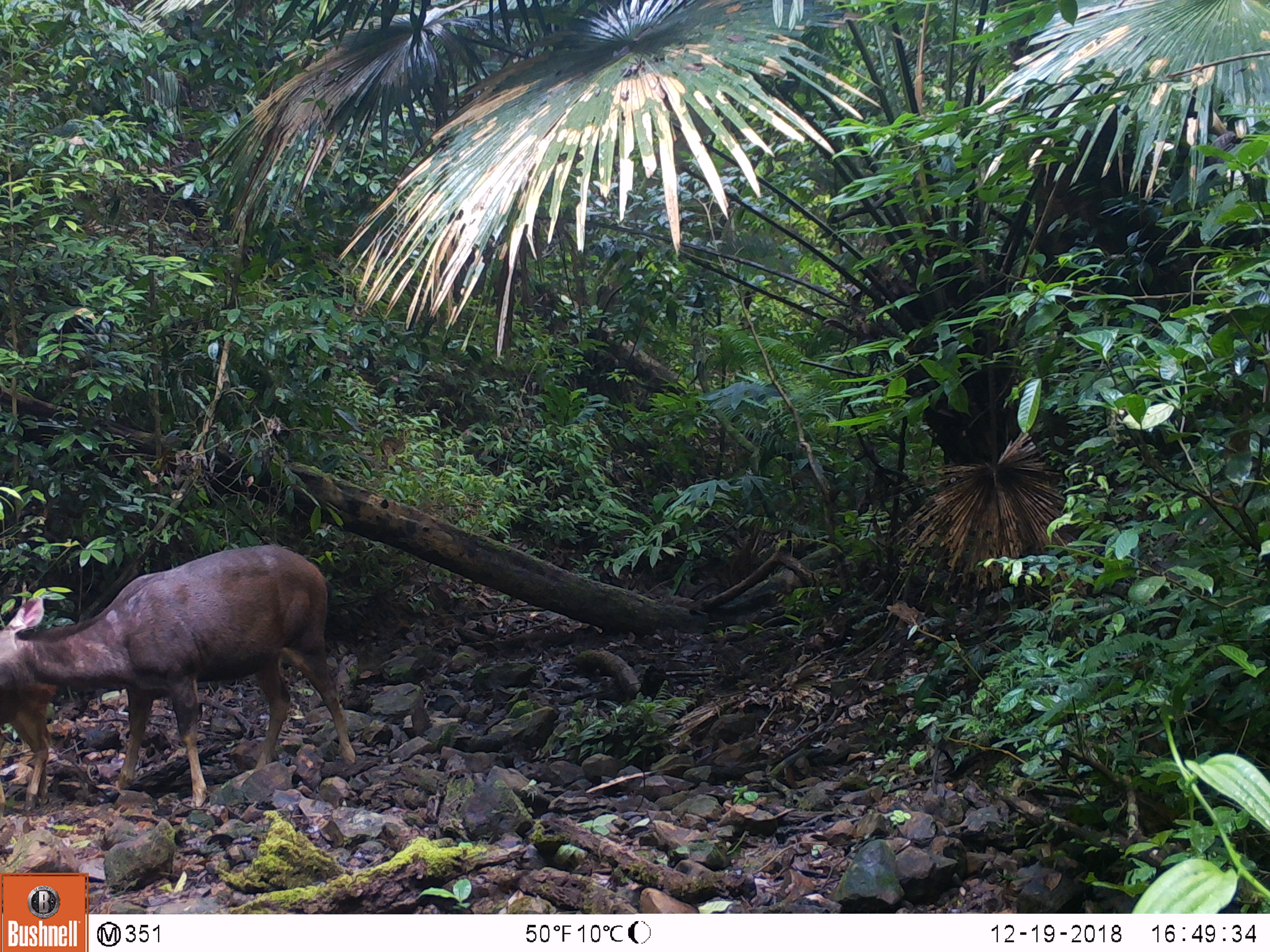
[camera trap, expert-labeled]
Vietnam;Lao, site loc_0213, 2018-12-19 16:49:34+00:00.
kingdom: Animalia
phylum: Chordata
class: Mammalia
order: Artiodactyla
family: Cervidae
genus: Rusa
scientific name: Rusa unicolor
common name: sambar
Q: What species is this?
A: Sambar (Rusa unicolor).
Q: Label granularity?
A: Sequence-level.